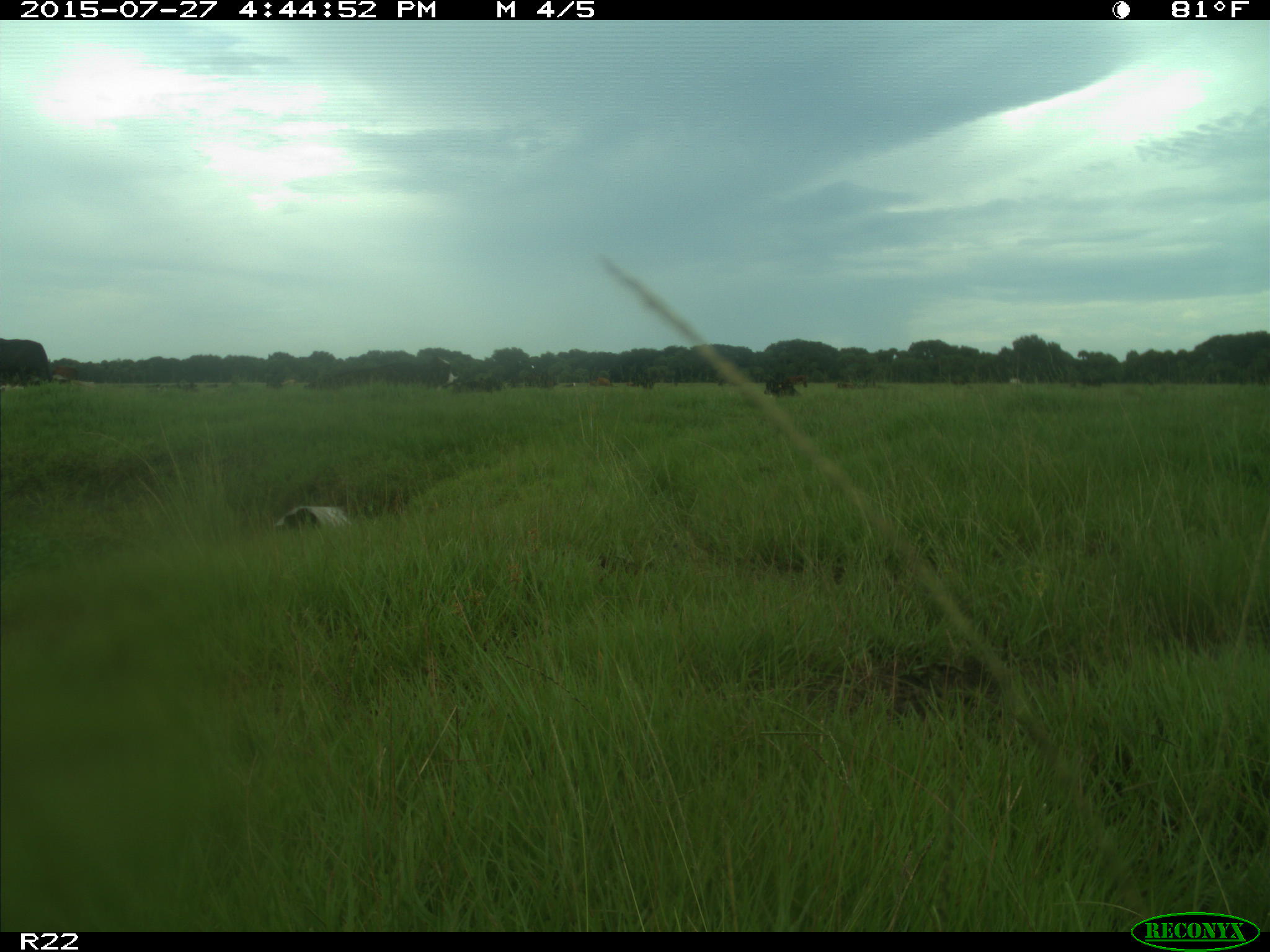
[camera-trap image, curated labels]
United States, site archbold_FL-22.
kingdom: Animalia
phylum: Chordata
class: Mammalia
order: Artiodactyla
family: Bovidae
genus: Bos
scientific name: Bos taurus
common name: domestic cow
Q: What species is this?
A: Bos taurus (domestic cow).